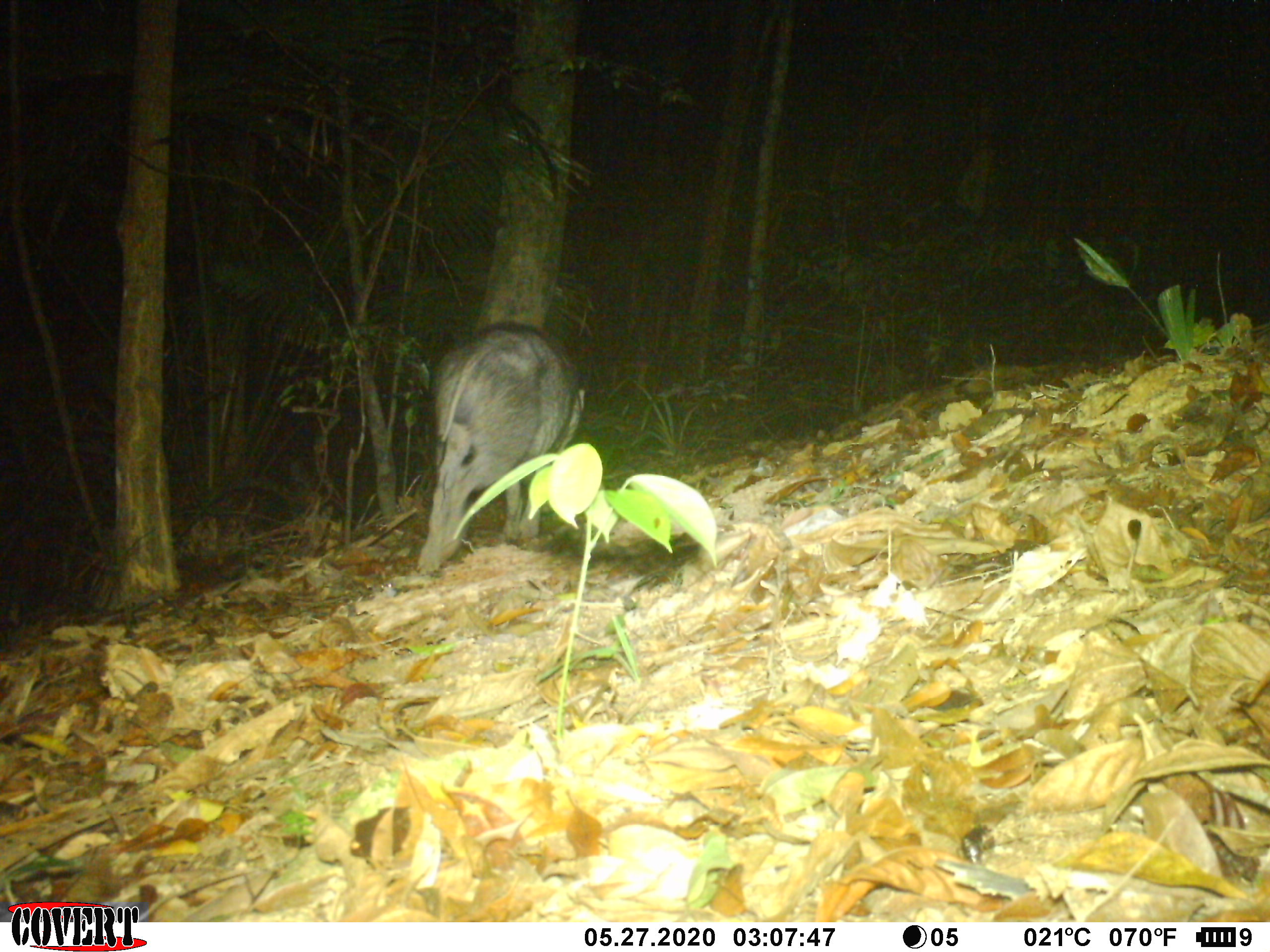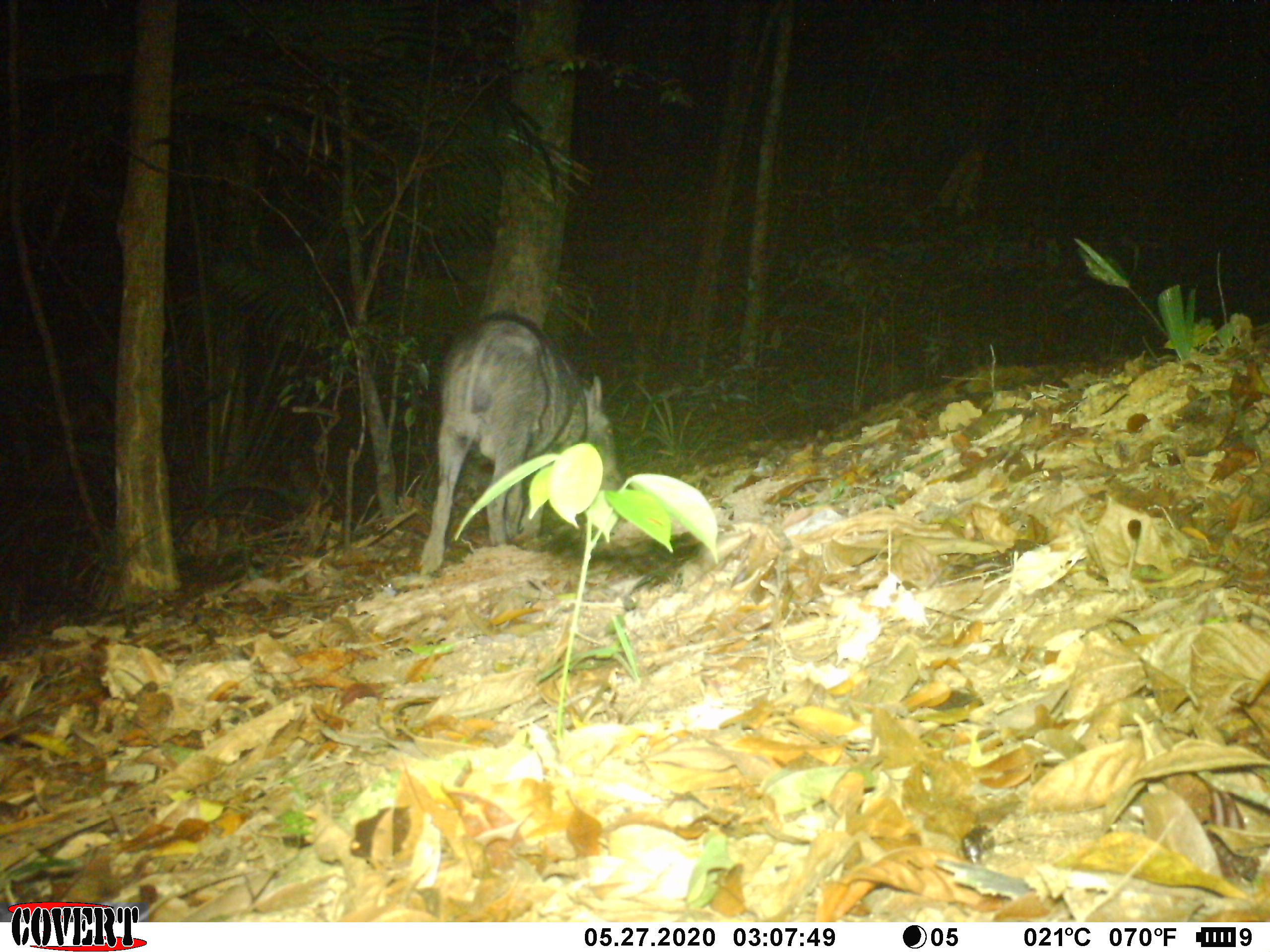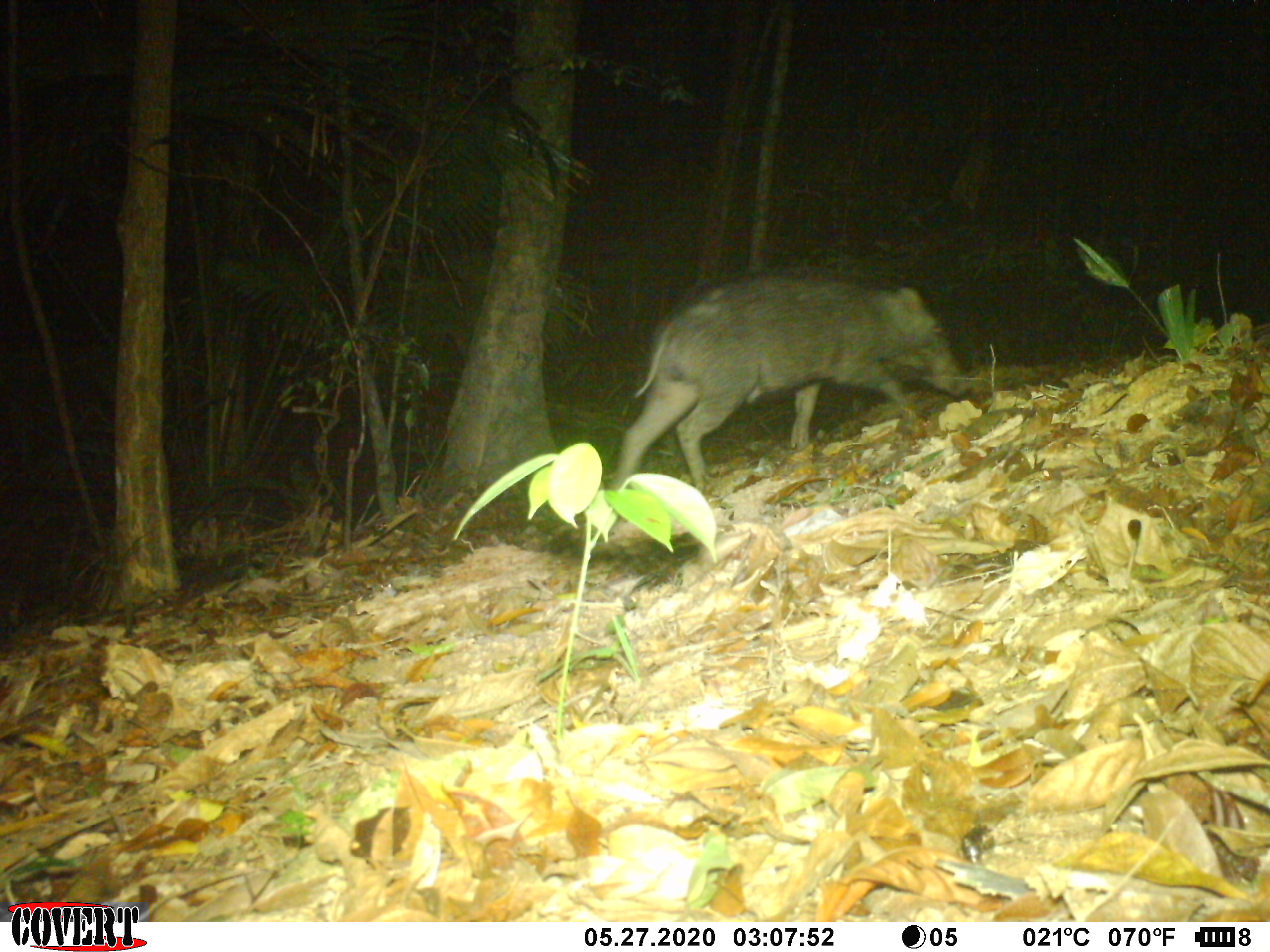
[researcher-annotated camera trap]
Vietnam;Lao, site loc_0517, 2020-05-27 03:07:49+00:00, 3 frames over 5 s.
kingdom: Animalia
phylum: Chordata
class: Mammalia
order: Artiodactyla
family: Suidae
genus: Sus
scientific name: Sus scrofa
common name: eurasian wild pig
Eurasian wild pig (Sus scrofa). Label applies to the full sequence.